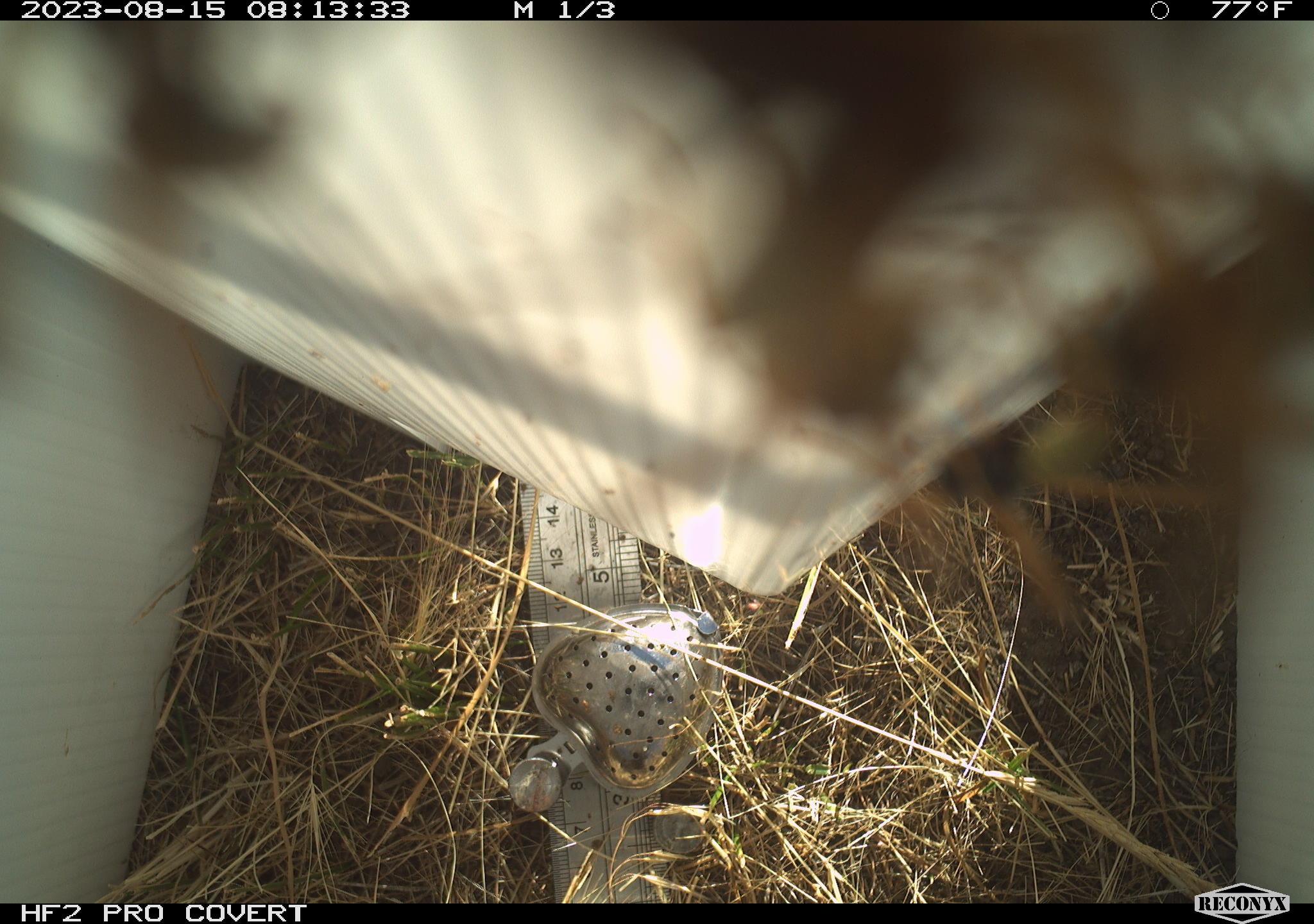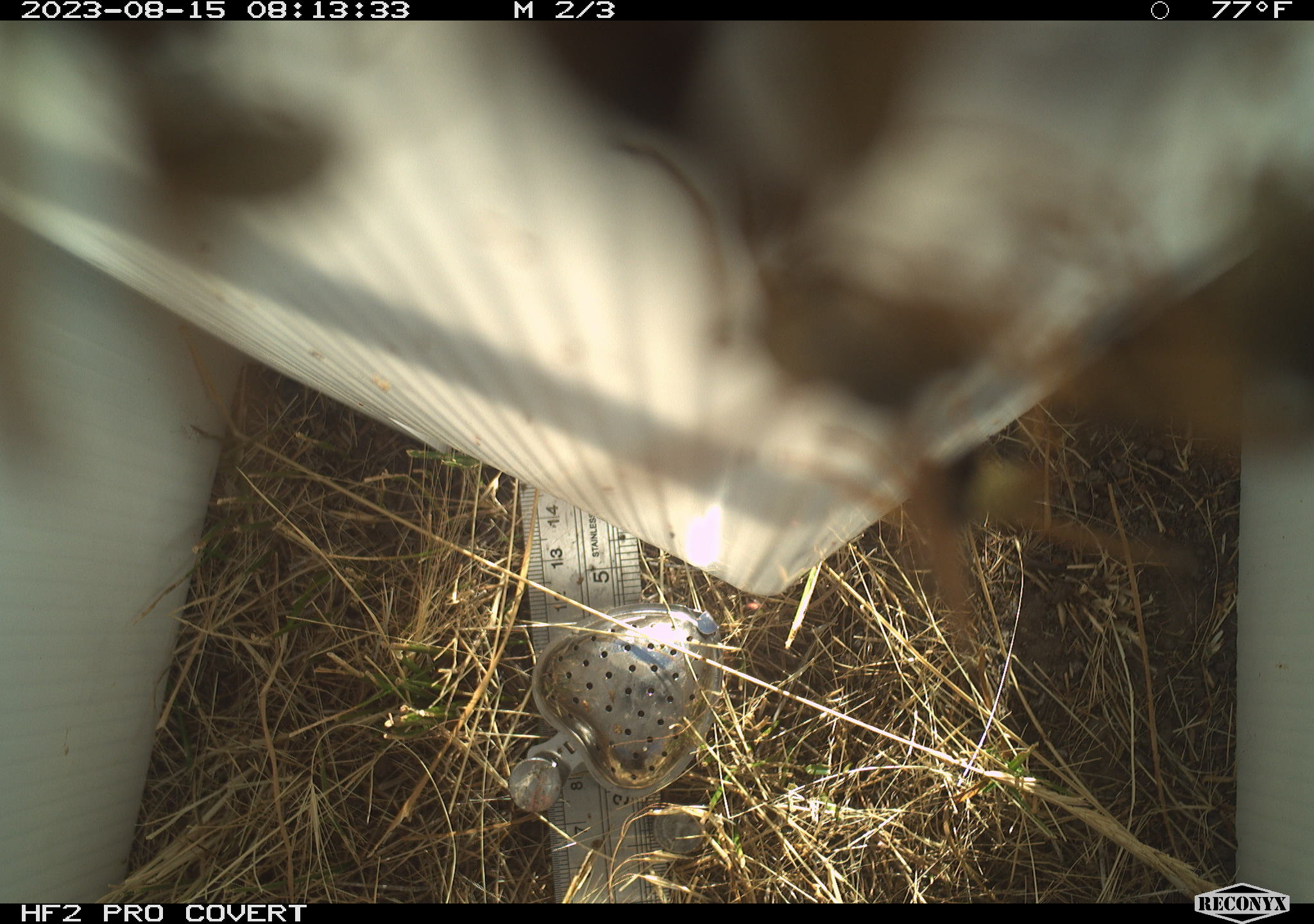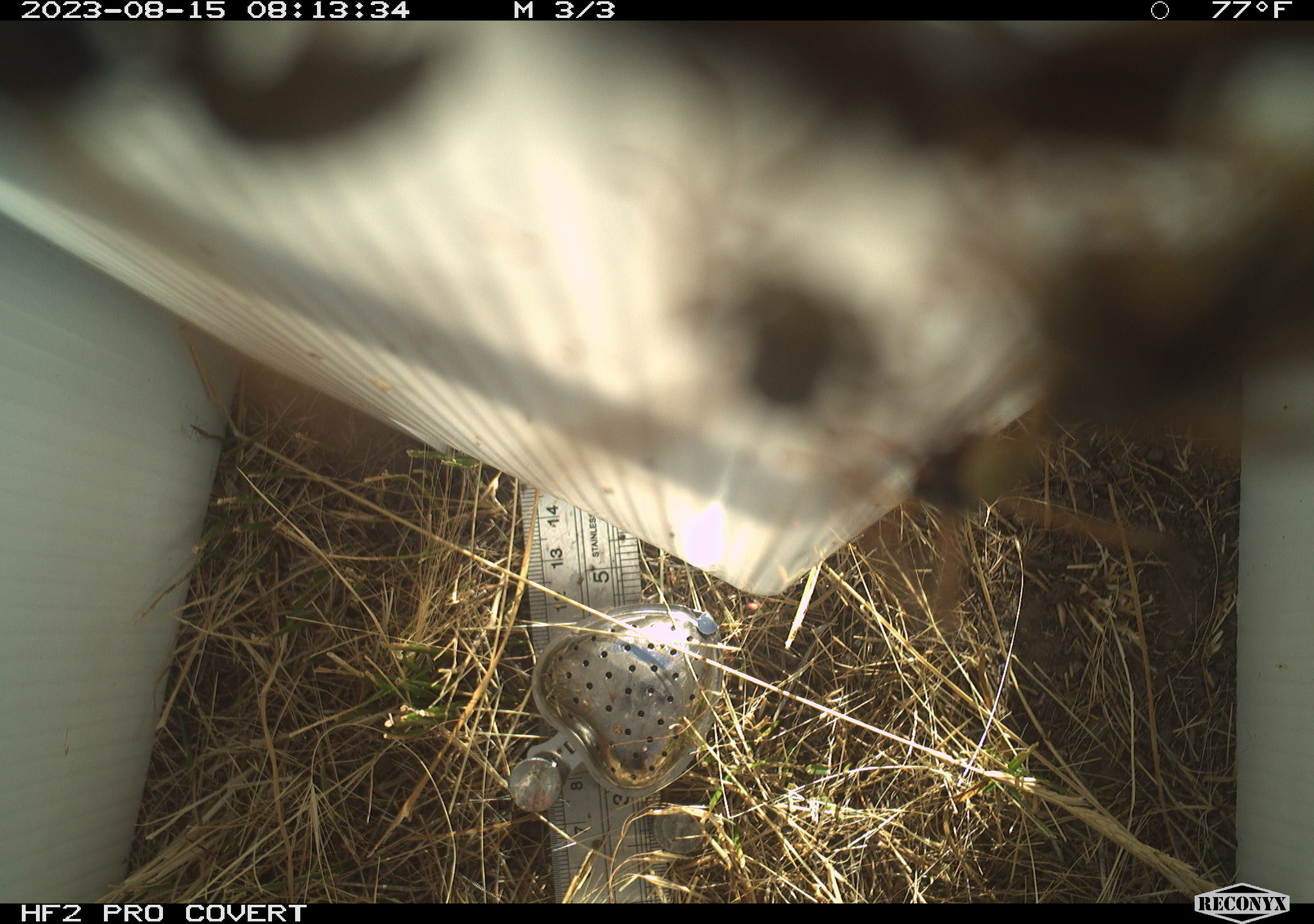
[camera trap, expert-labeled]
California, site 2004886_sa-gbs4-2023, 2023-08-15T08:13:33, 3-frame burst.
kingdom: Animalia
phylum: Arthropoda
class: Insecta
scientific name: Insecta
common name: insect